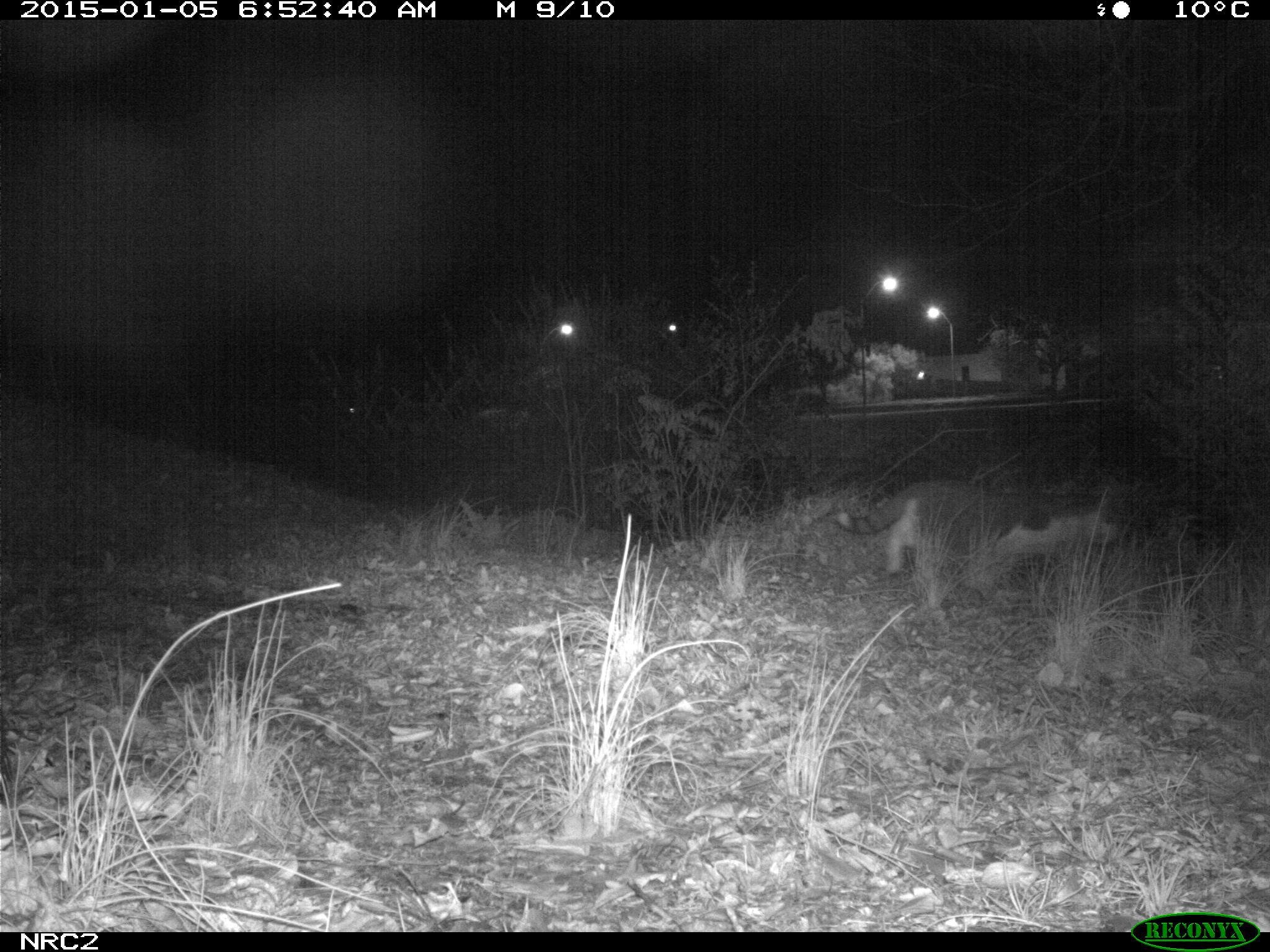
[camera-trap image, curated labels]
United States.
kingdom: Animalia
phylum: Chordata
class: Mammalia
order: Carnivora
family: Felidae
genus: Felis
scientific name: Felis catus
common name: domestic cat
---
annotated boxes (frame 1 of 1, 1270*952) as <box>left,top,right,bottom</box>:
Domestic Cat: <box>832,486,1136,597</box>